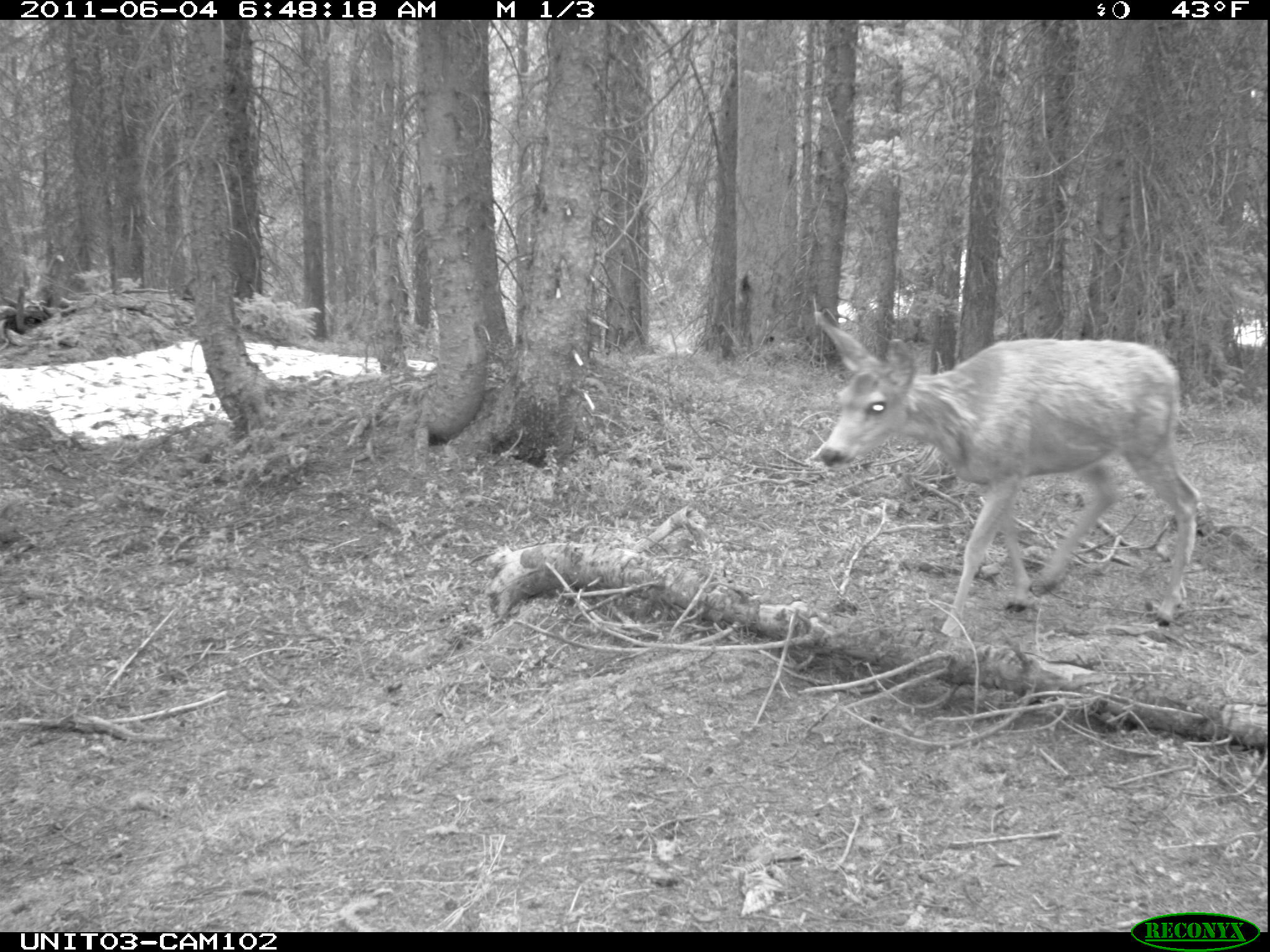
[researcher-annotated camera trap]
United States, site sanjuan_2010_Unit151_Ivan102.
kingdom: Animalia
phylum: Chordata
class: Mammalia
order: Artiodactyla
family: Cervidae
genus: Odocoileus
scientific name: Odocoileus hemionus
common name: mule deer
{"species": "Odocoileus hemionus (mule deer)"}